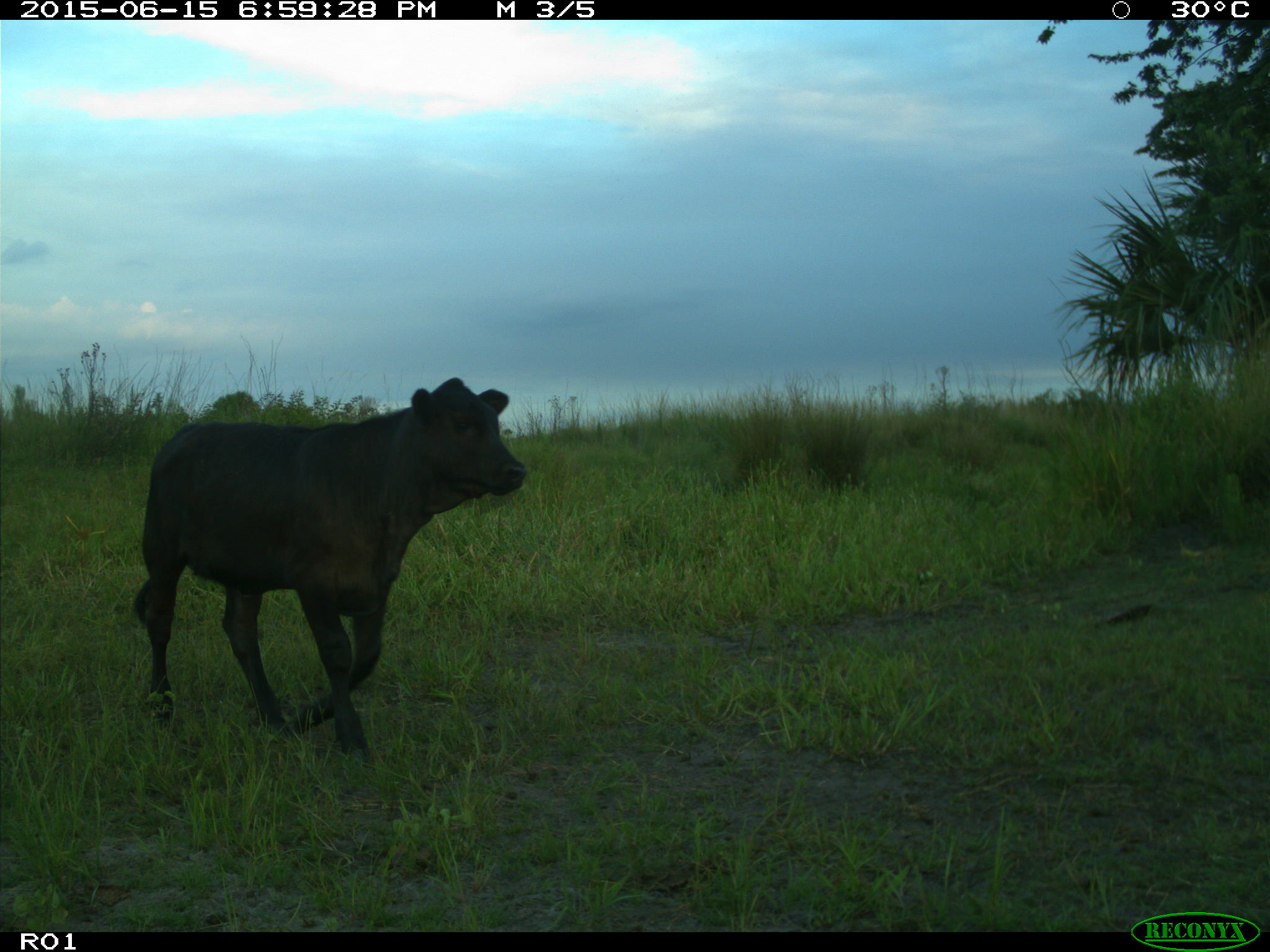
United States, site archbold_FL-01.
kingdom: Animalia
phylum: Chordata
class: Mammalia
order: Artiodactyla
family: Bovidae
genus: Bos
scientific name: Bos taurus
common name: domestic cow